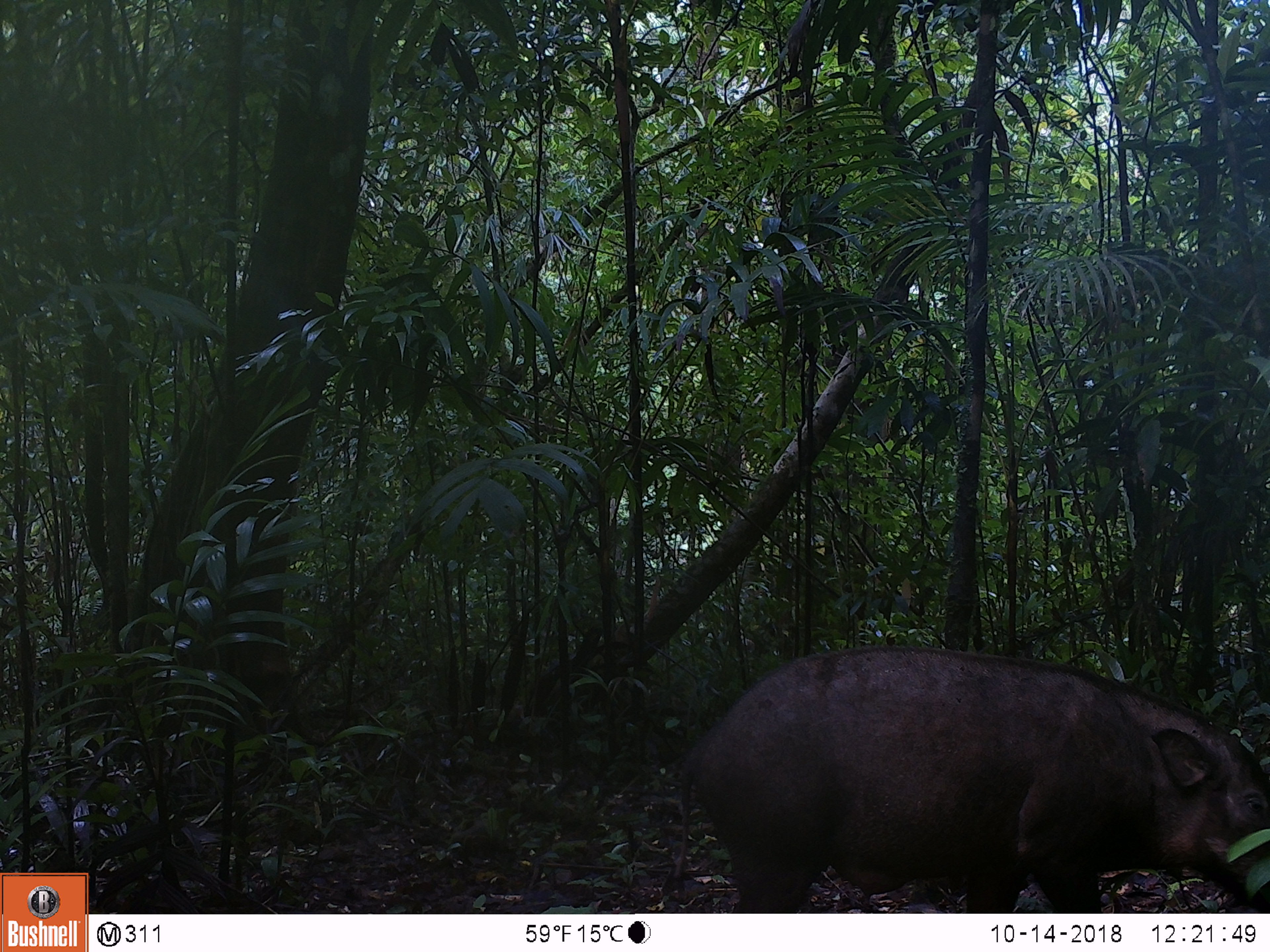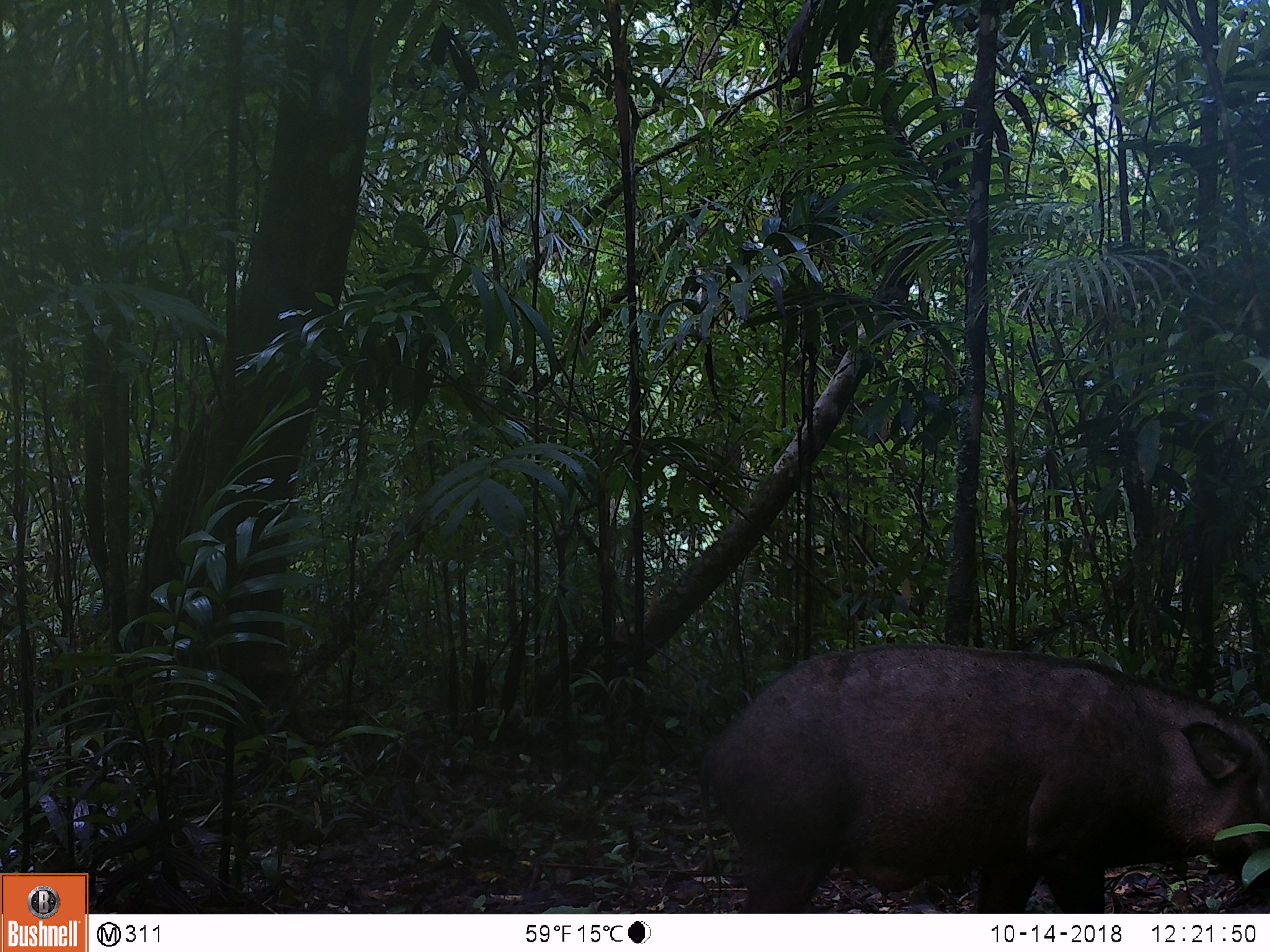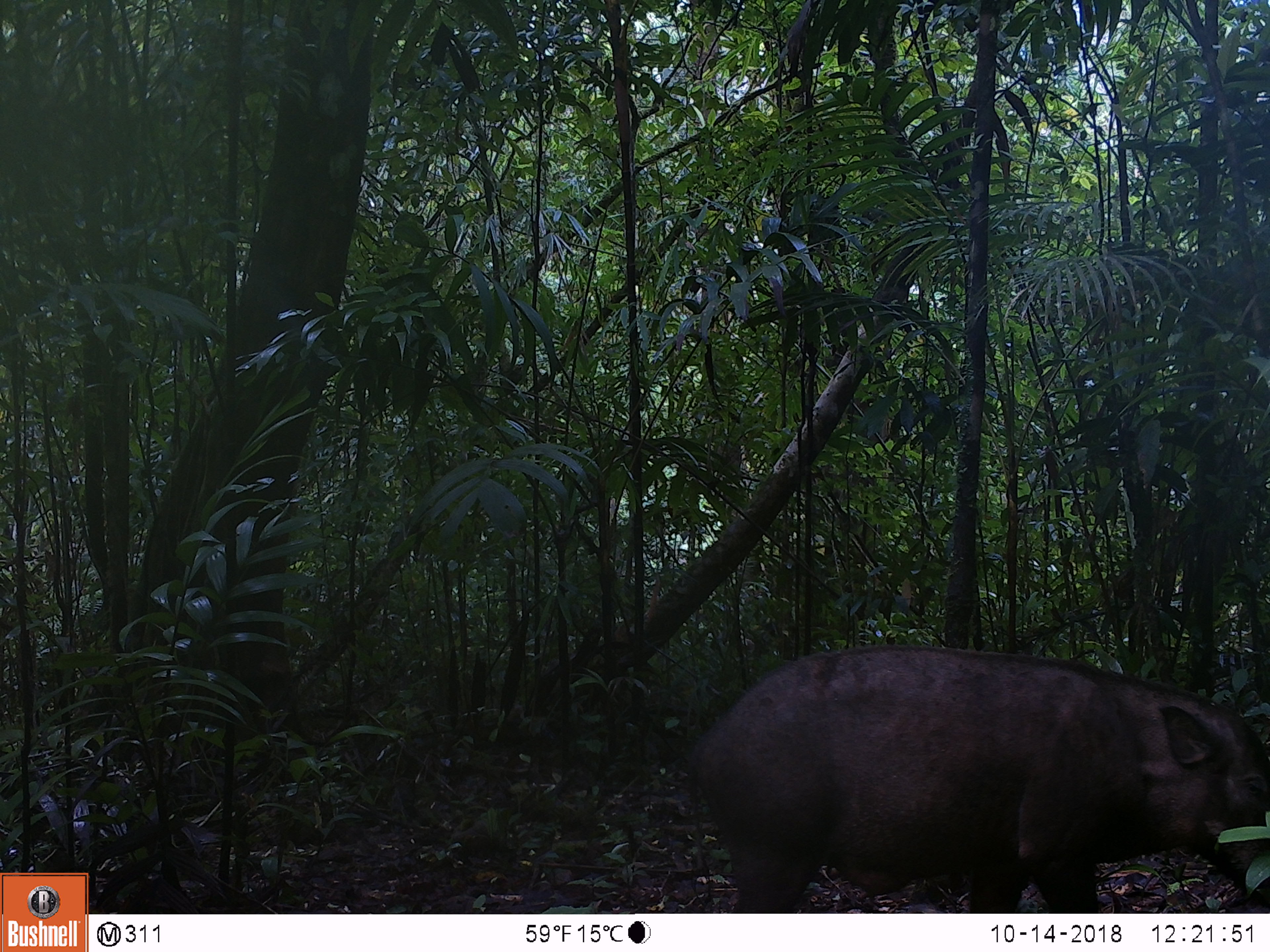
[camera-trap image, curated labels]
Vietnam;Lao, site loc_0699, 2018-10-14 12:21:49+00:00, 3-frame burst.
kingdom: Animalia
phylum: Chordata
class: Mammalia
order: Artiodactyla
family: Suidae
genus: Sus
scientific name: Sus scrofa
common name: eurasian wild pig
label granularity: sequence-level